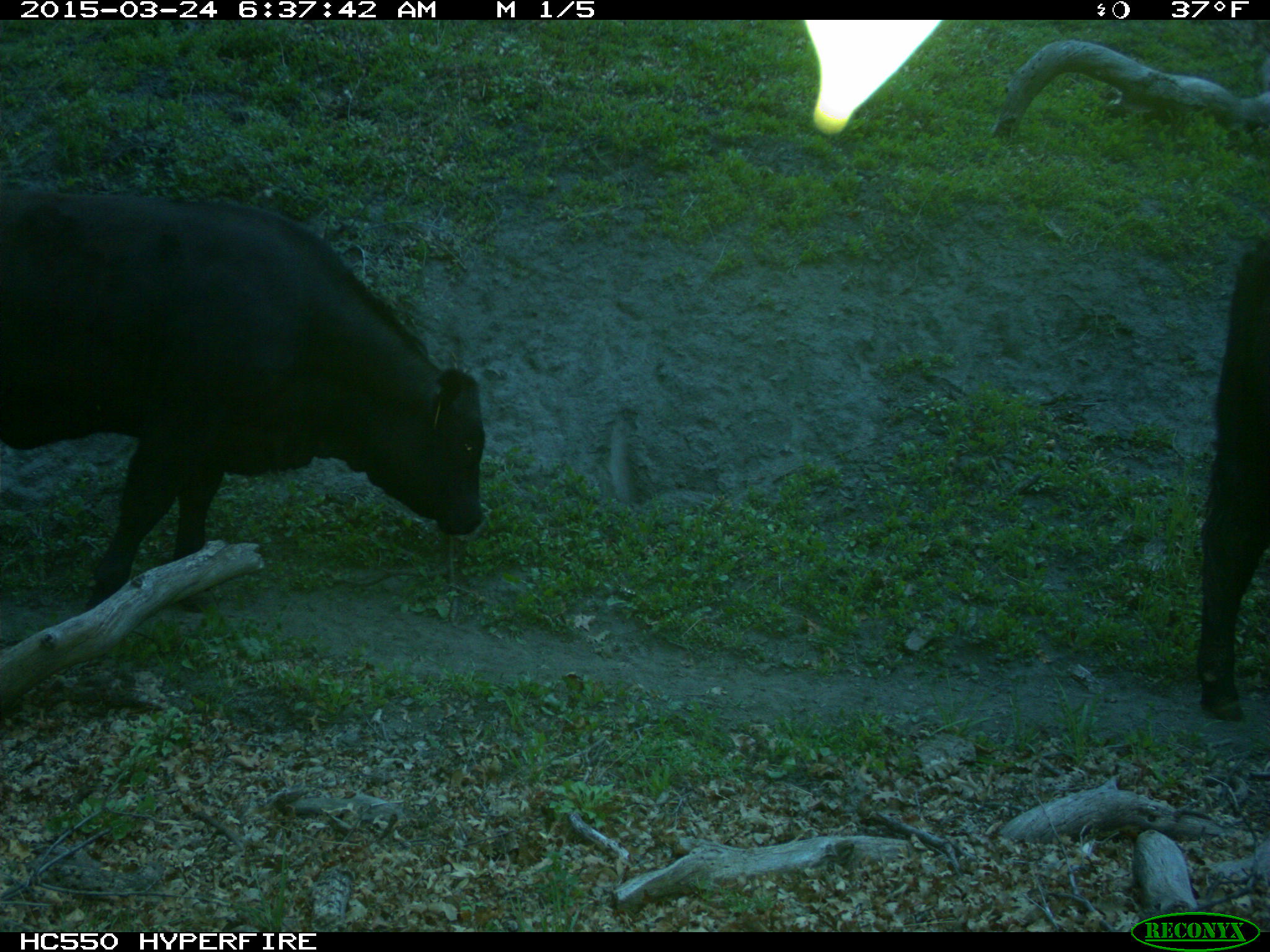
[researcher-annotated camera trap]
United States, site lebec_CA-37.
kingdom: Animalia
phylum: Chordata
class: Mammalia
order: Artiodactyla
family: Bovidae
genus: Bos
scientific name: Bos taurus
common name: domestic cow